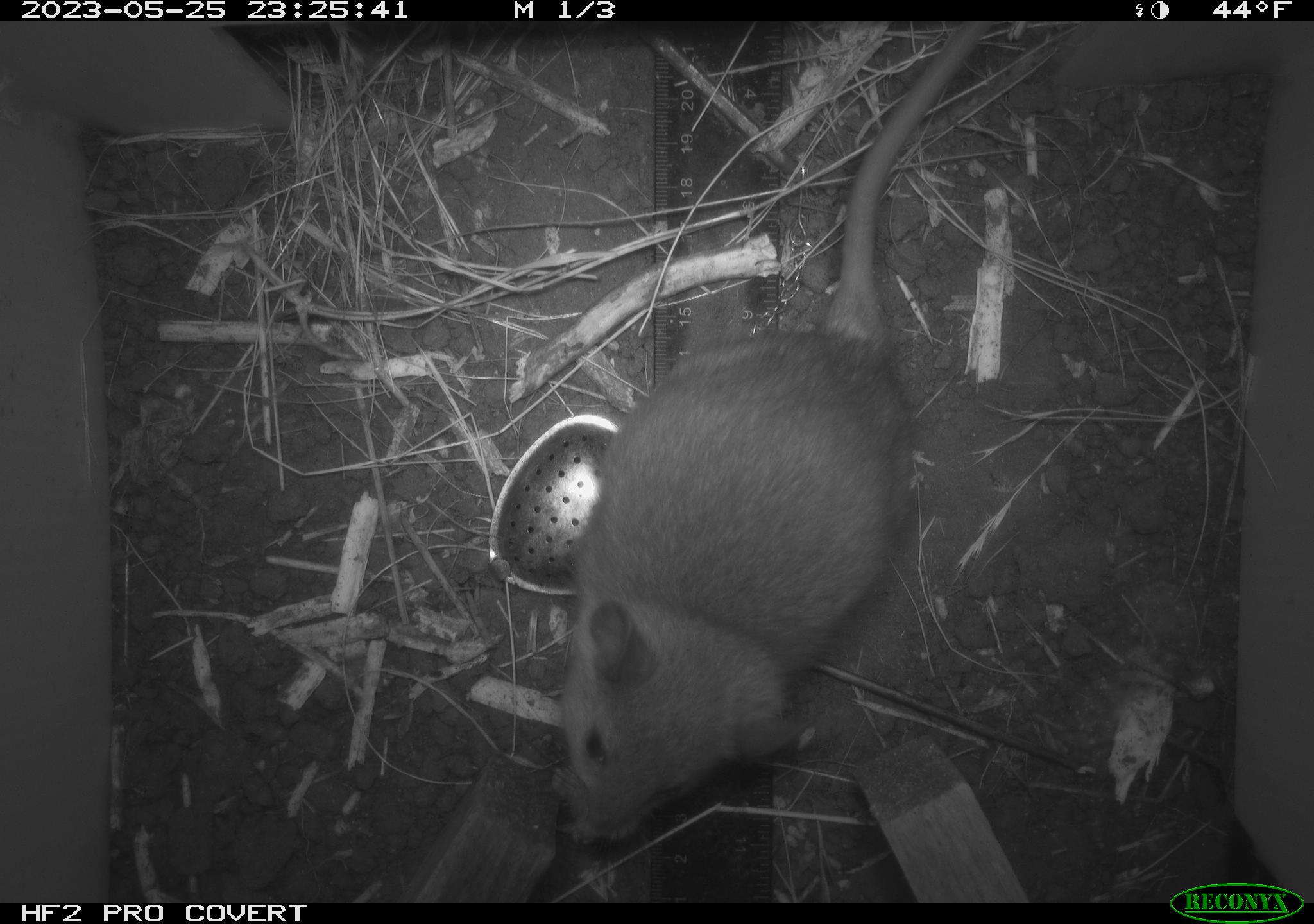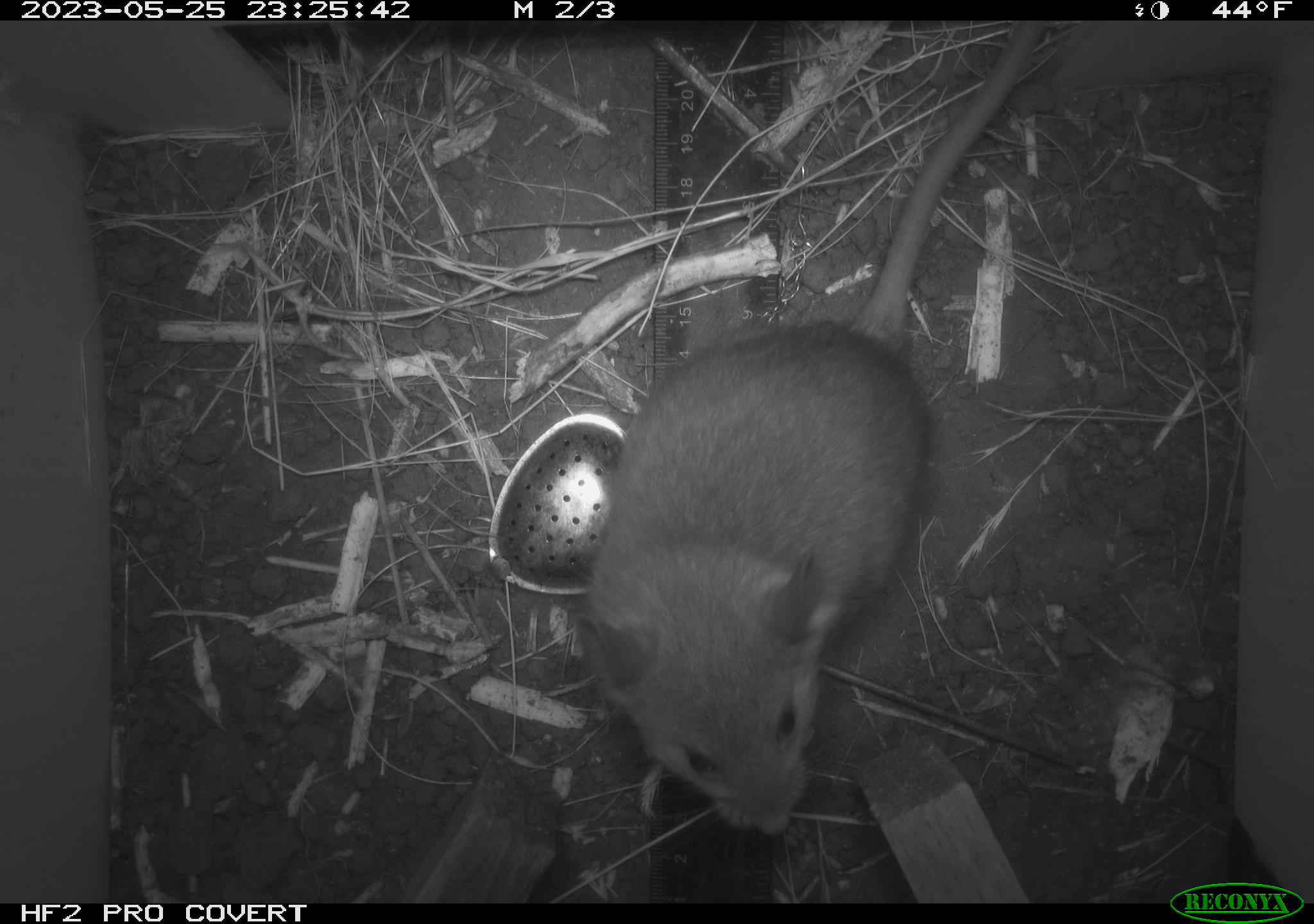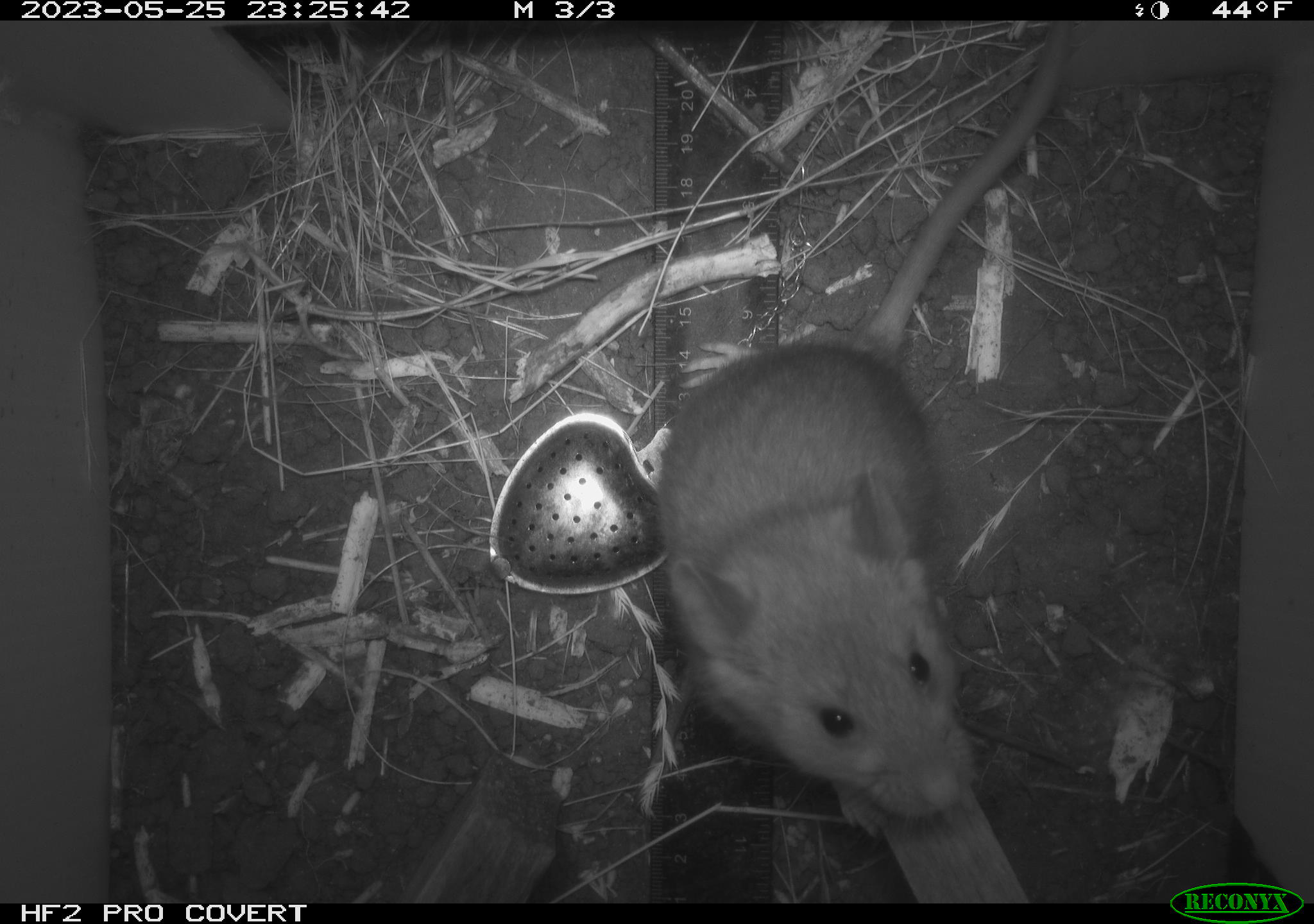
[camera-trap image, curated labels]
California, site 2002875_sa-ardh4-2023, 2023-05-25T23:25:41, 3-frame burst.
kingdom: Animalia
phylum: Chordata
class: Mammalia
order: Rodentia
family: Cricetidae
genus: Neotoma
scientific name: Neotoma fuscipes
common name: dusky-footed woodrat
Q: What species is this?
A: Dusky-footed woodrat (Neotoma fuscipes).